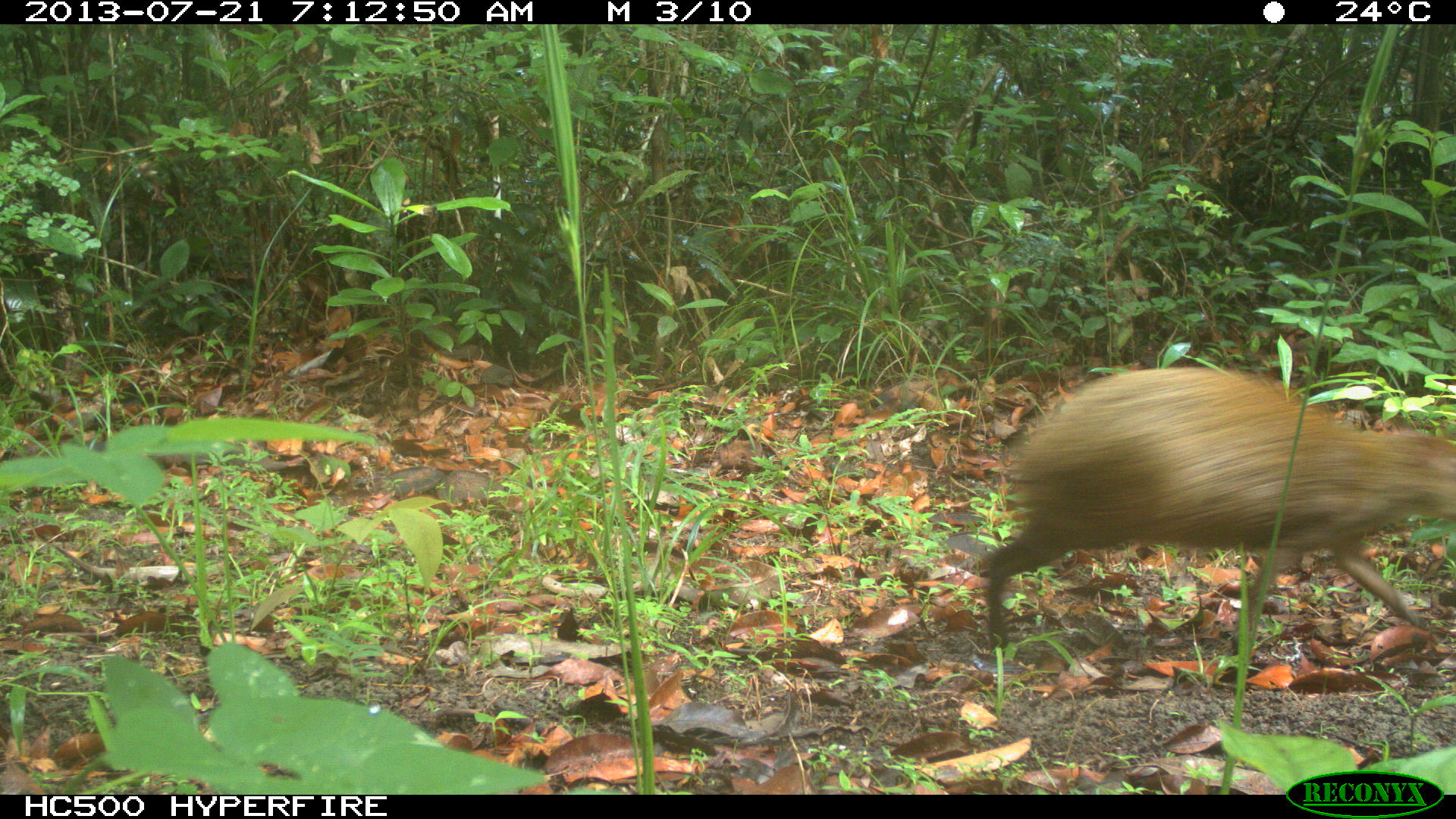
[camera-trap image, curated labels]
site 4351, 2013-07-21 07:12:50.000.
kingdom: Animalia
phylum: Chordata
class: Mammalia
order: Rodentia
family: Dasyproctidae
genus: Dasyprocta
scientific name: Dasyprocta punctata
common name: central american agouti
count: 1